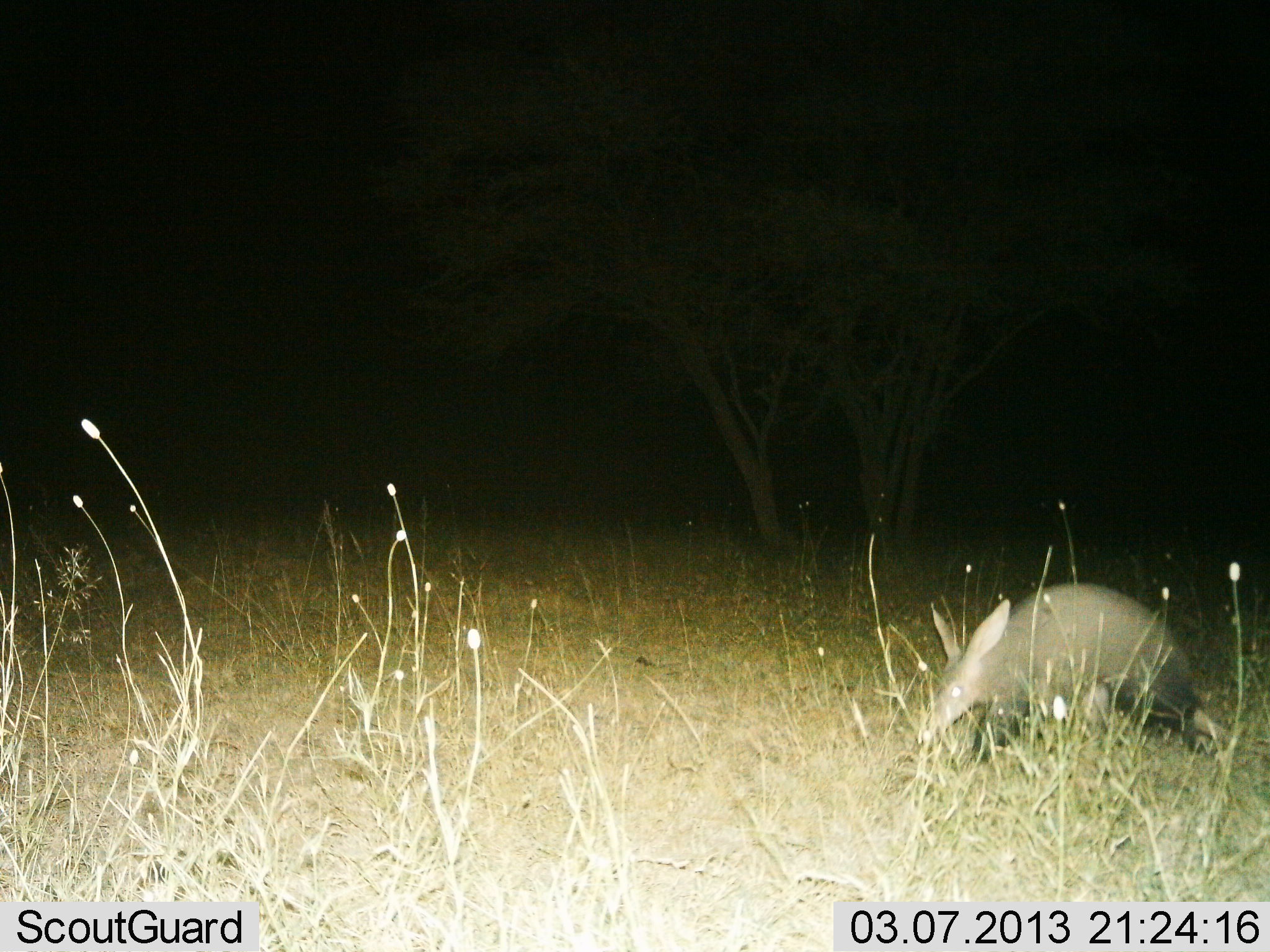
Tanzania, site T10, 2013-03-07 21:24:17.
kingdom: Animalia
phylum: Chordata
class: Mammalia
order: Tubulidentata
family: Orycteropodidae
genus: Orycteropus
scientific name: Orycteropus afer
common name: aardvark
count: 1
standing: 38%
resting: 0%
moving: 62%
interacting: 0%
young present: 0%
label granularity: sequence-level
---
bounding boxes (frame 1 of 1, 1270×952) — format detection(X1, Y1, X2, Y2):
animal: detection(906, 578, 1221, 767)